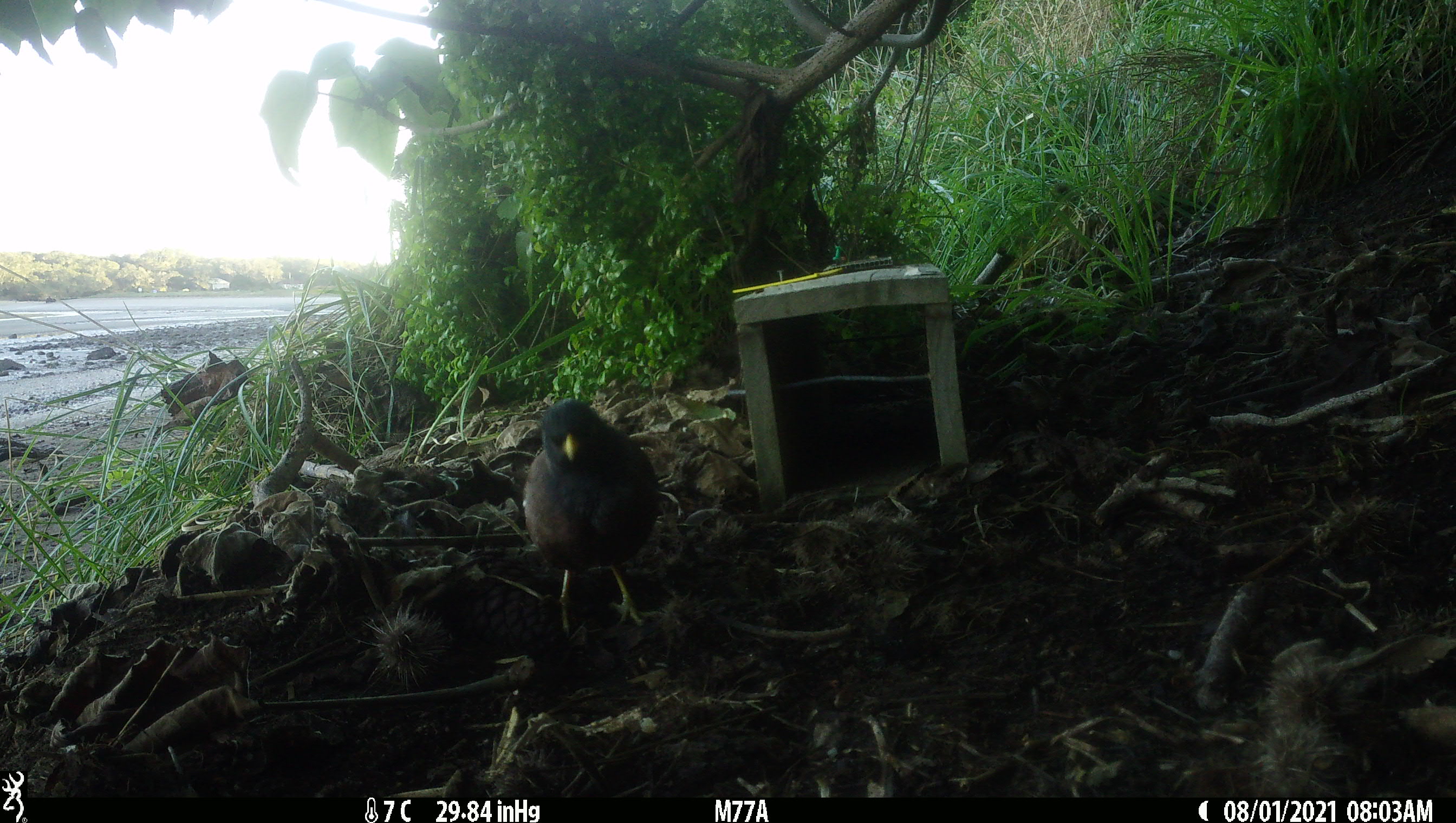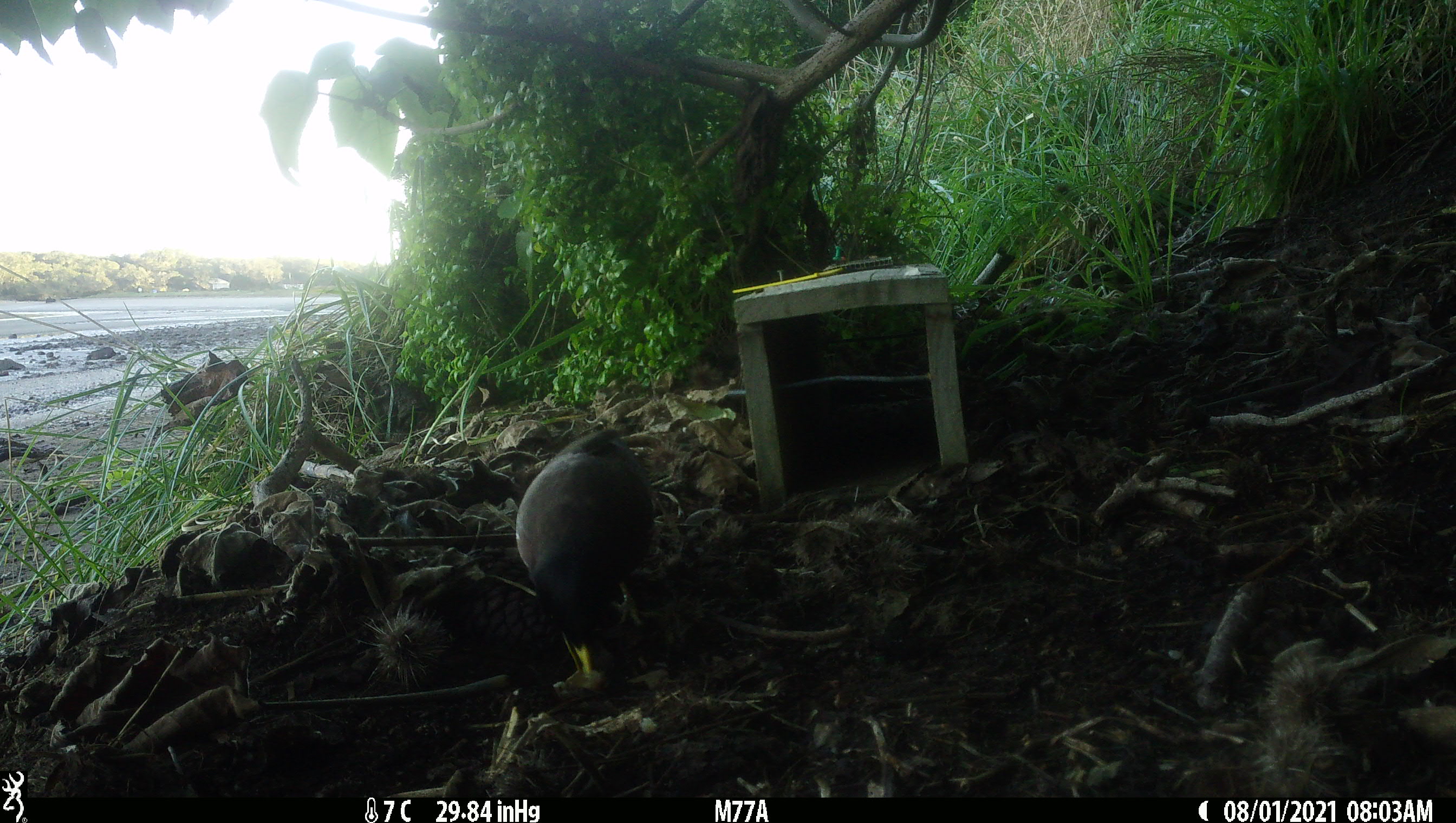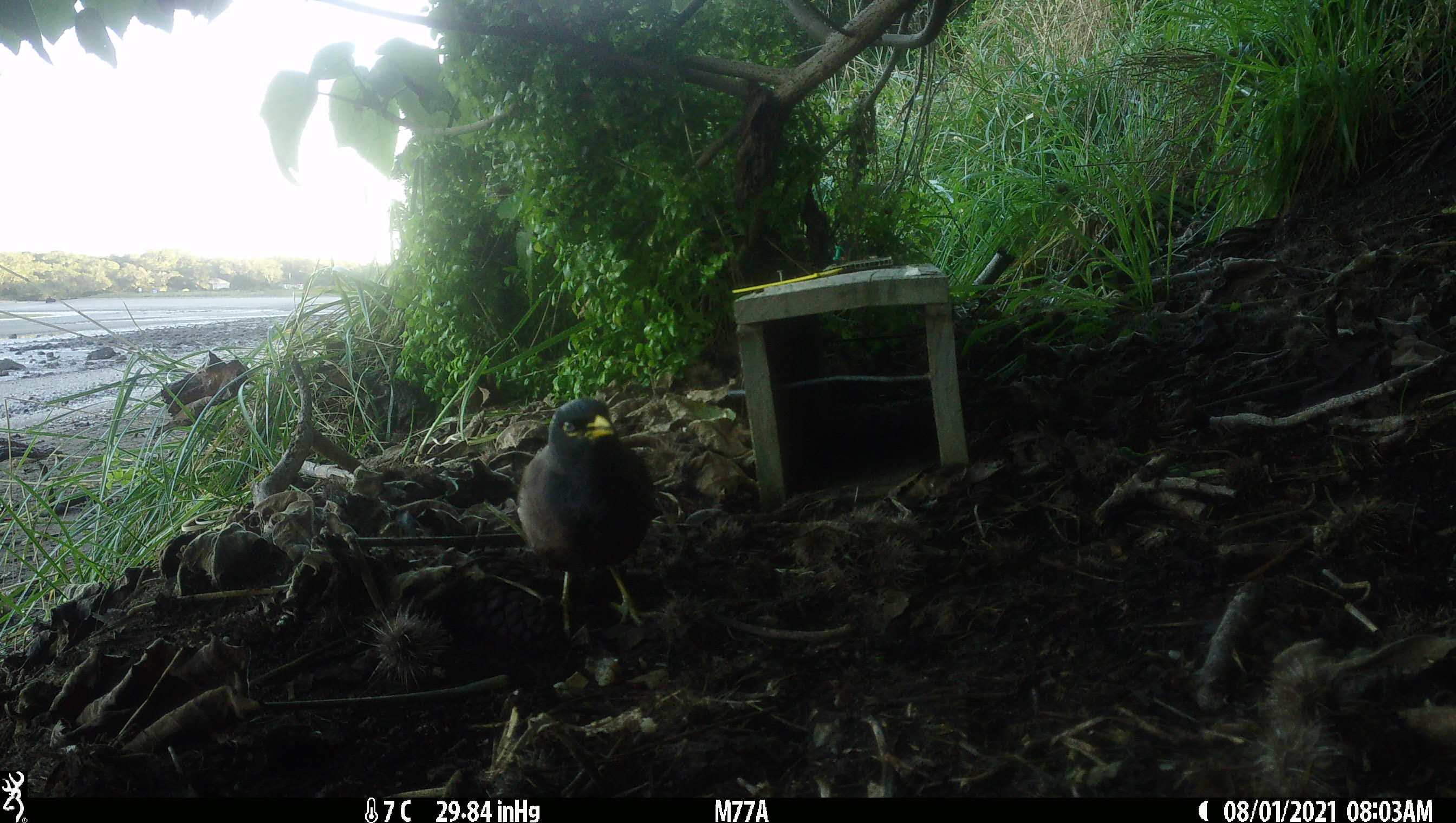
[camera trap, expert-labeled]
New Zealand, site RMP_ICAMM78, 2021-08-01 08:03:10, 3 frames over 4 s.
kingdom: Animalia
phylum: Chordata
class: Aves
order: Passeriformes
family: Sturnidae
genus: Acridotheres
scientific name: Acridotheres tristis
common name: common myna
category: myna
Myna (common myna) (Acridotheres tristis).